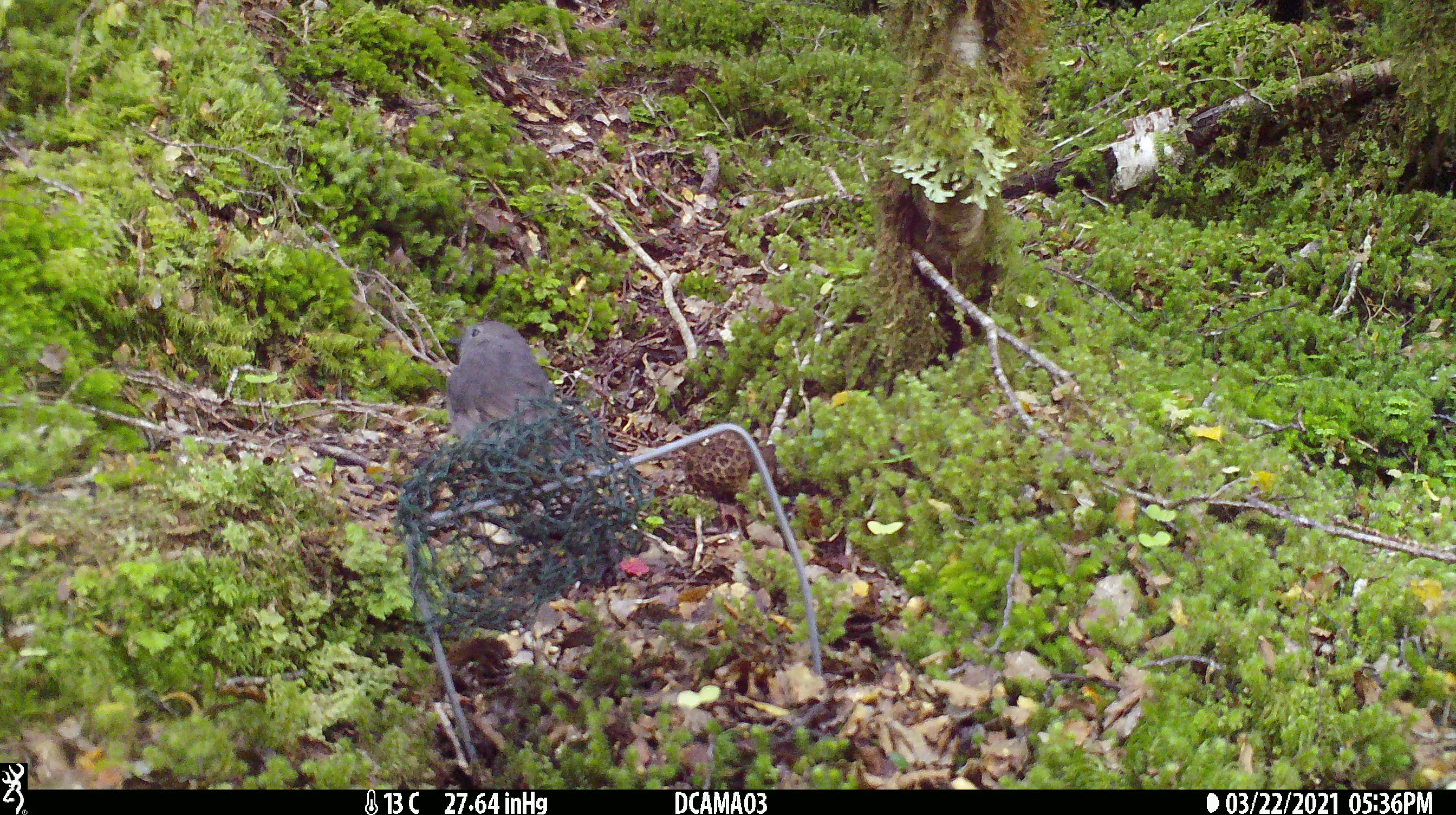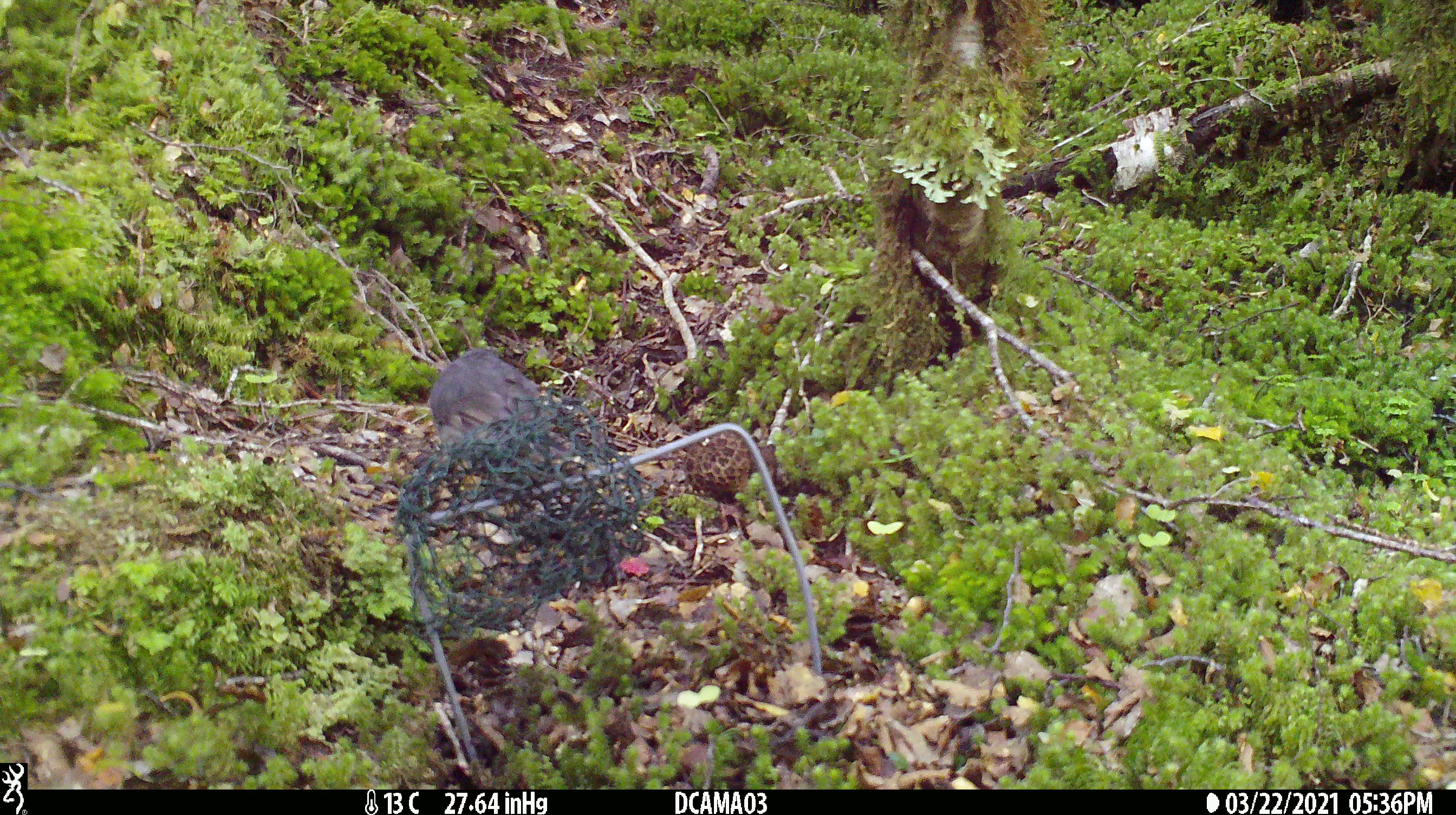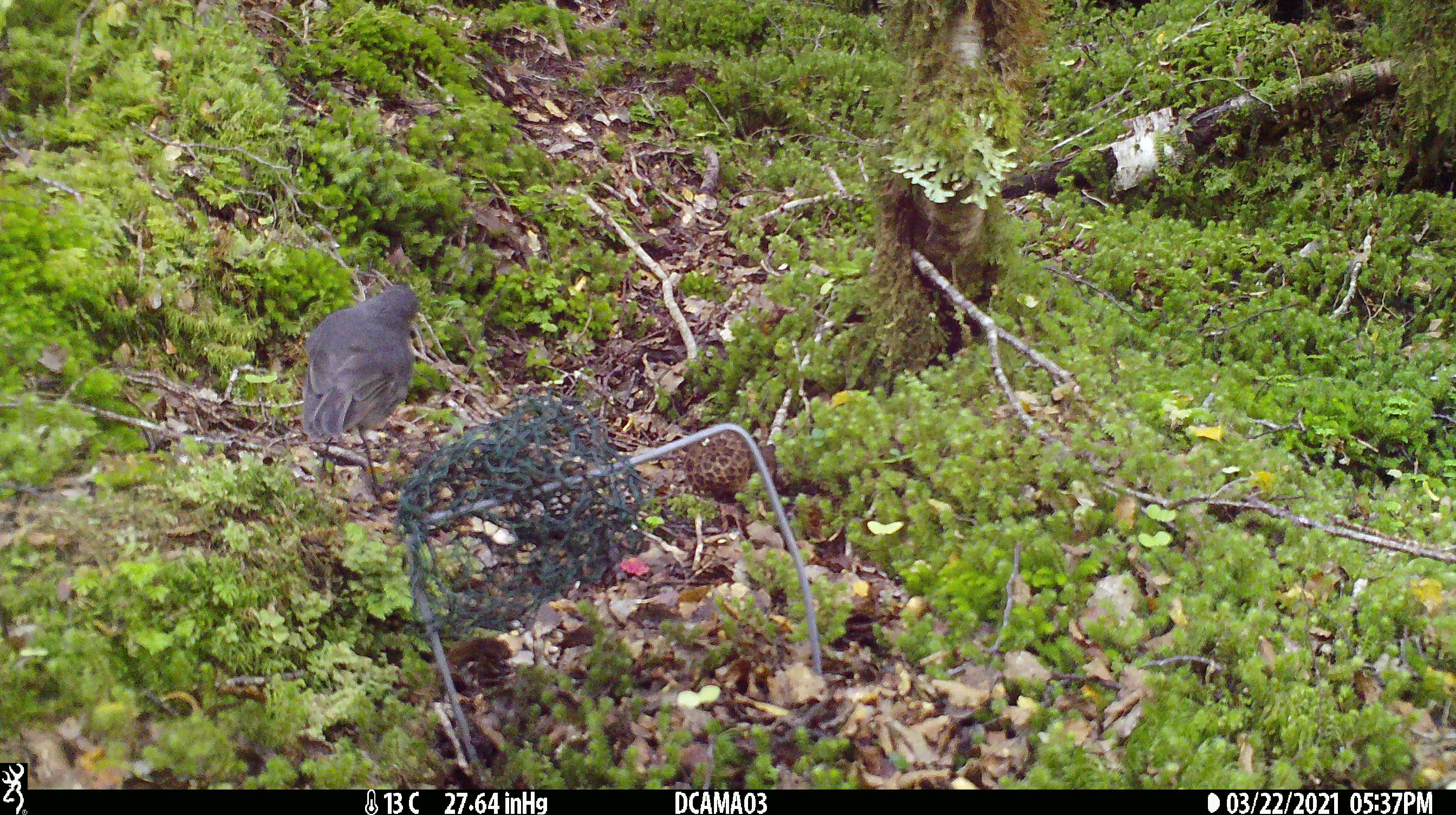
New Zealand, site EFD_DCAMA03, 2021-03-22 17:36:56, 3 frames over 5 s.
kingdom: Animalia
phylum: Chordata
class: Aves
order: Passeriformes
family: Petroicidae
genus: Petroica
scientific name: Petroica australis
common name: new zealand robin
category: robin